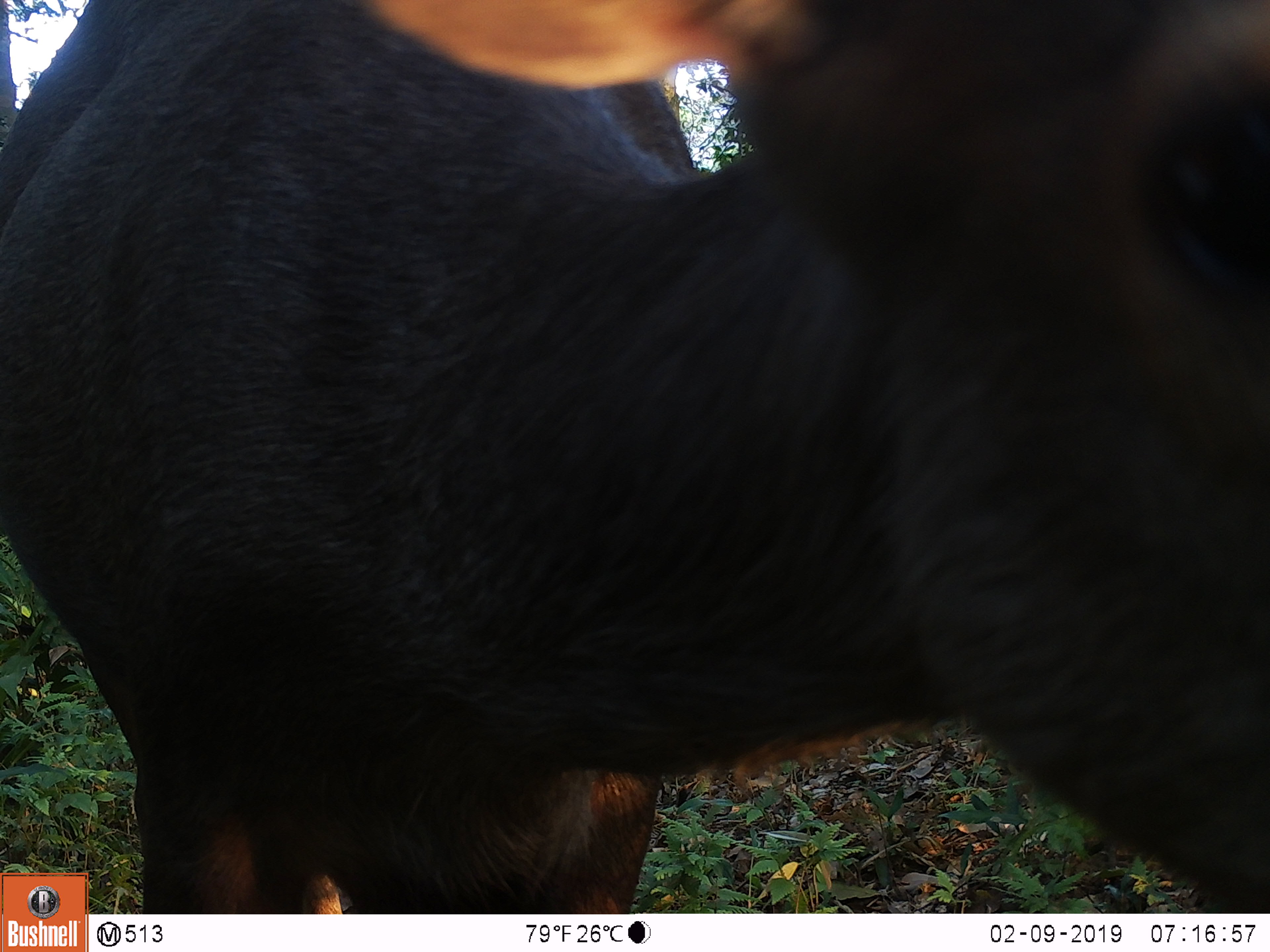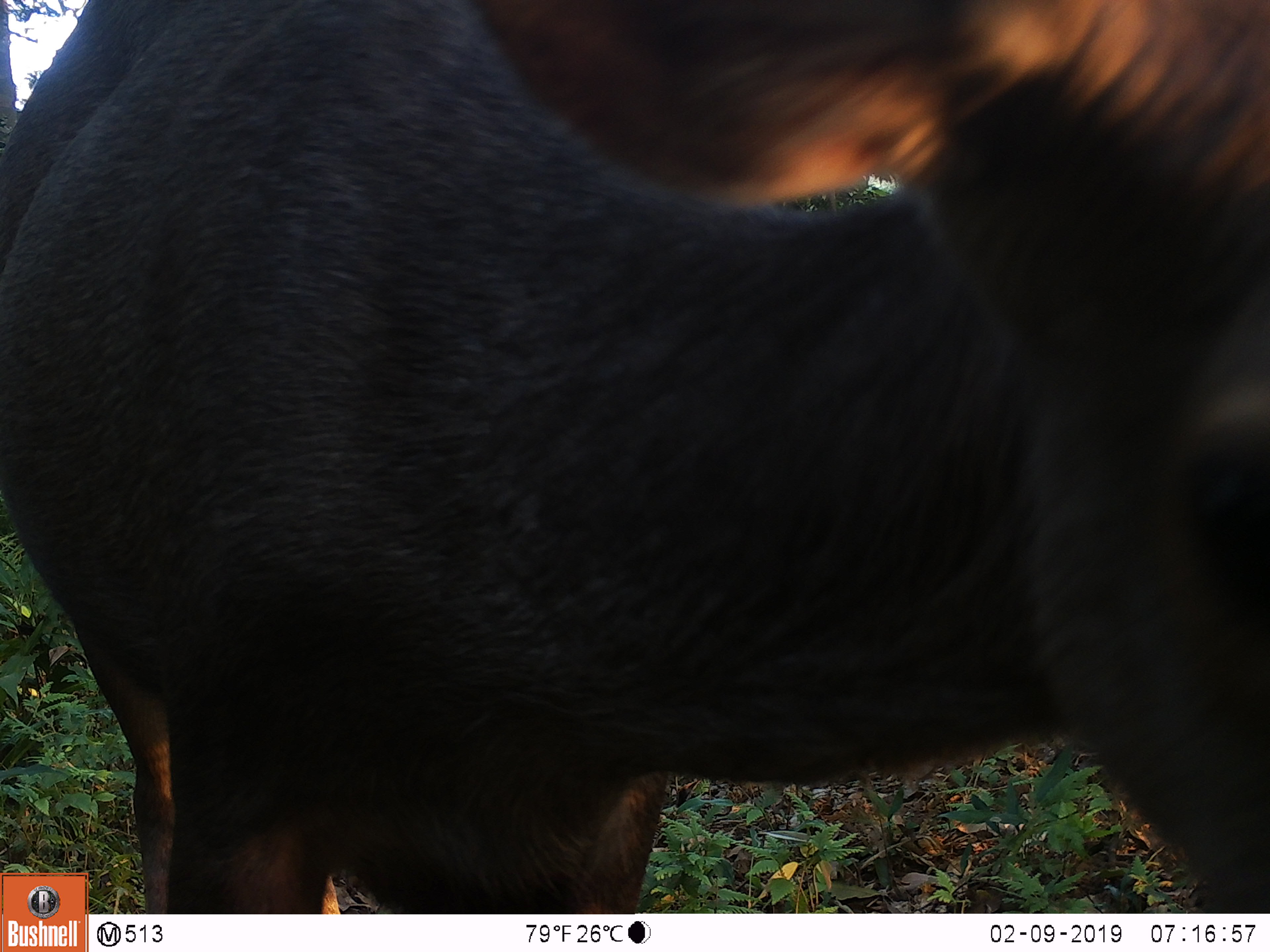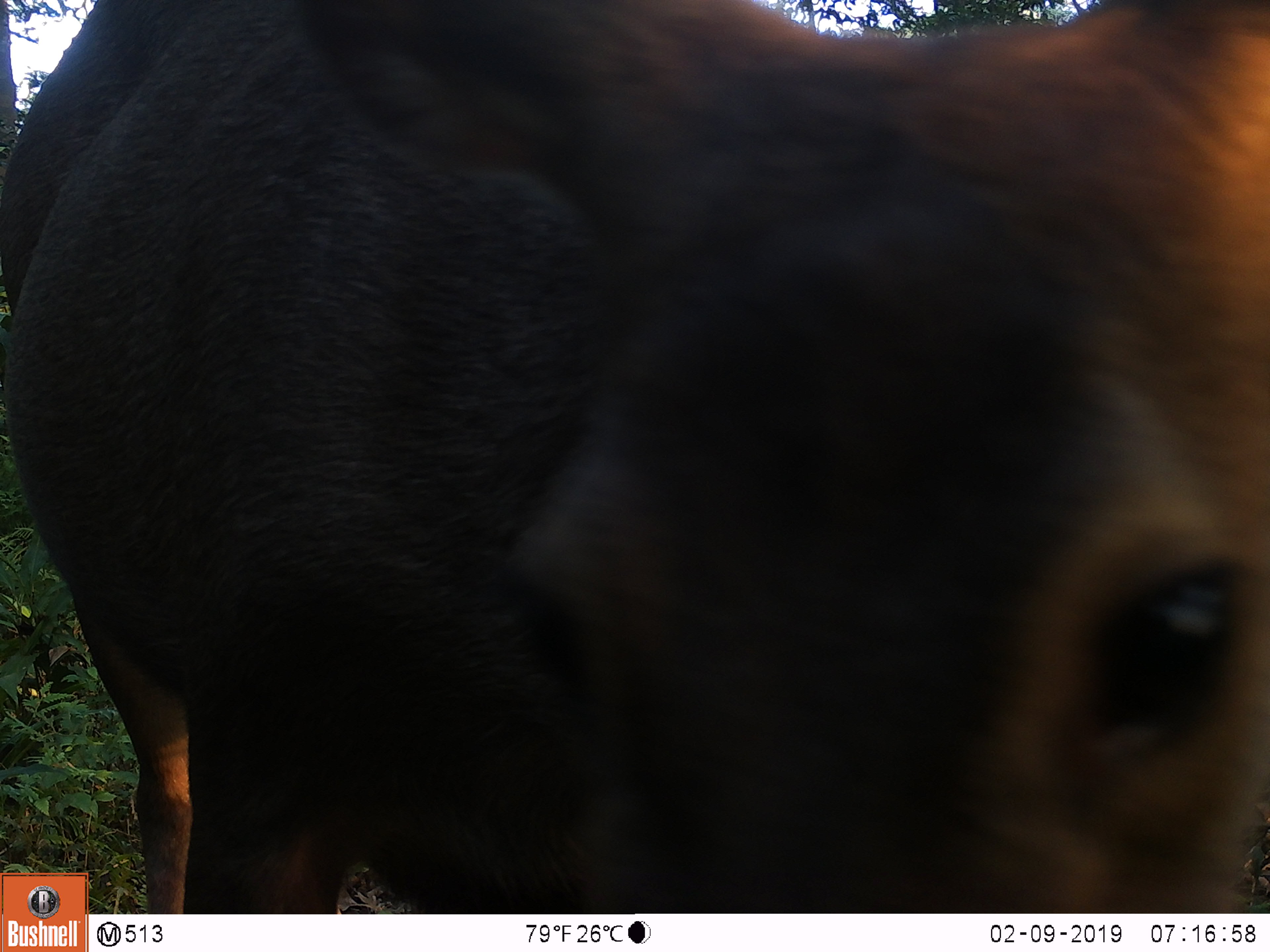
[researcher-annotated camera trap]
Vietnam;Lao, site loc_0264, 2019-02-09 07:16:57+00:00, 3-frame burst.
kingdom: Animalia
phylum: Chordata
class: Mammalia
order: Artiodactyla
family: Cervidae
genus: Rusa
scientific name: Rusa unicolor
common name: sambar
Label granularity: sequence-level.